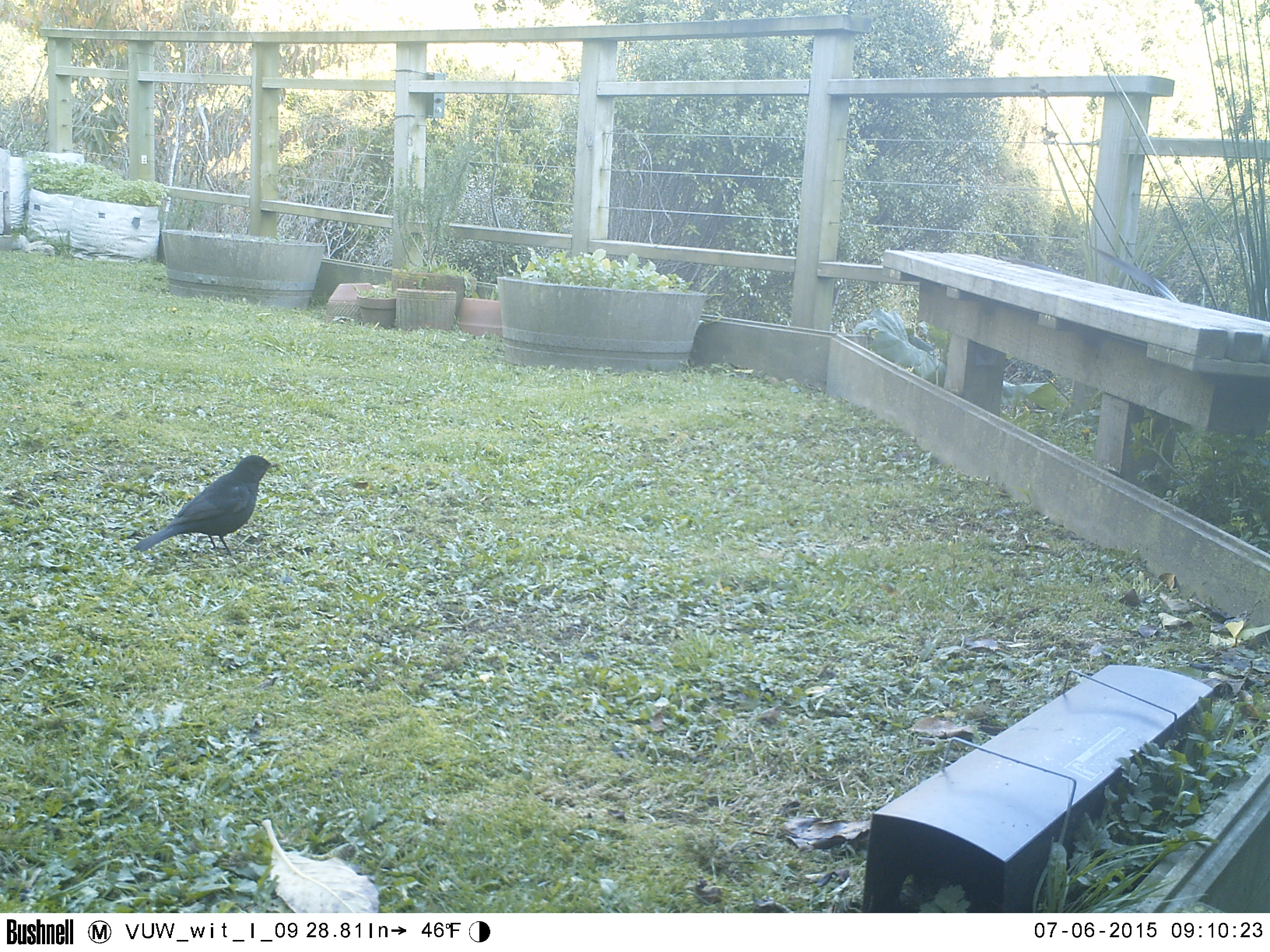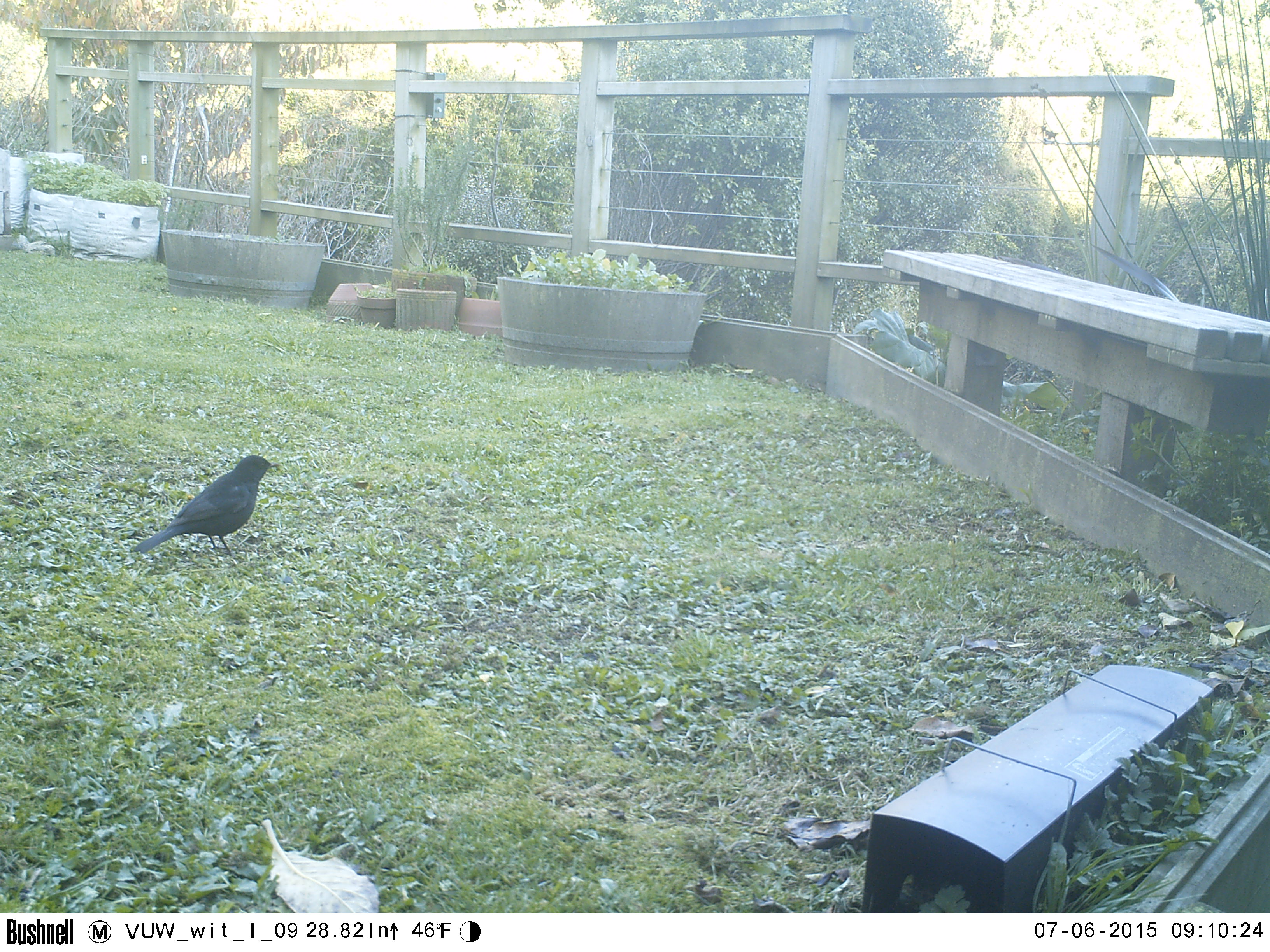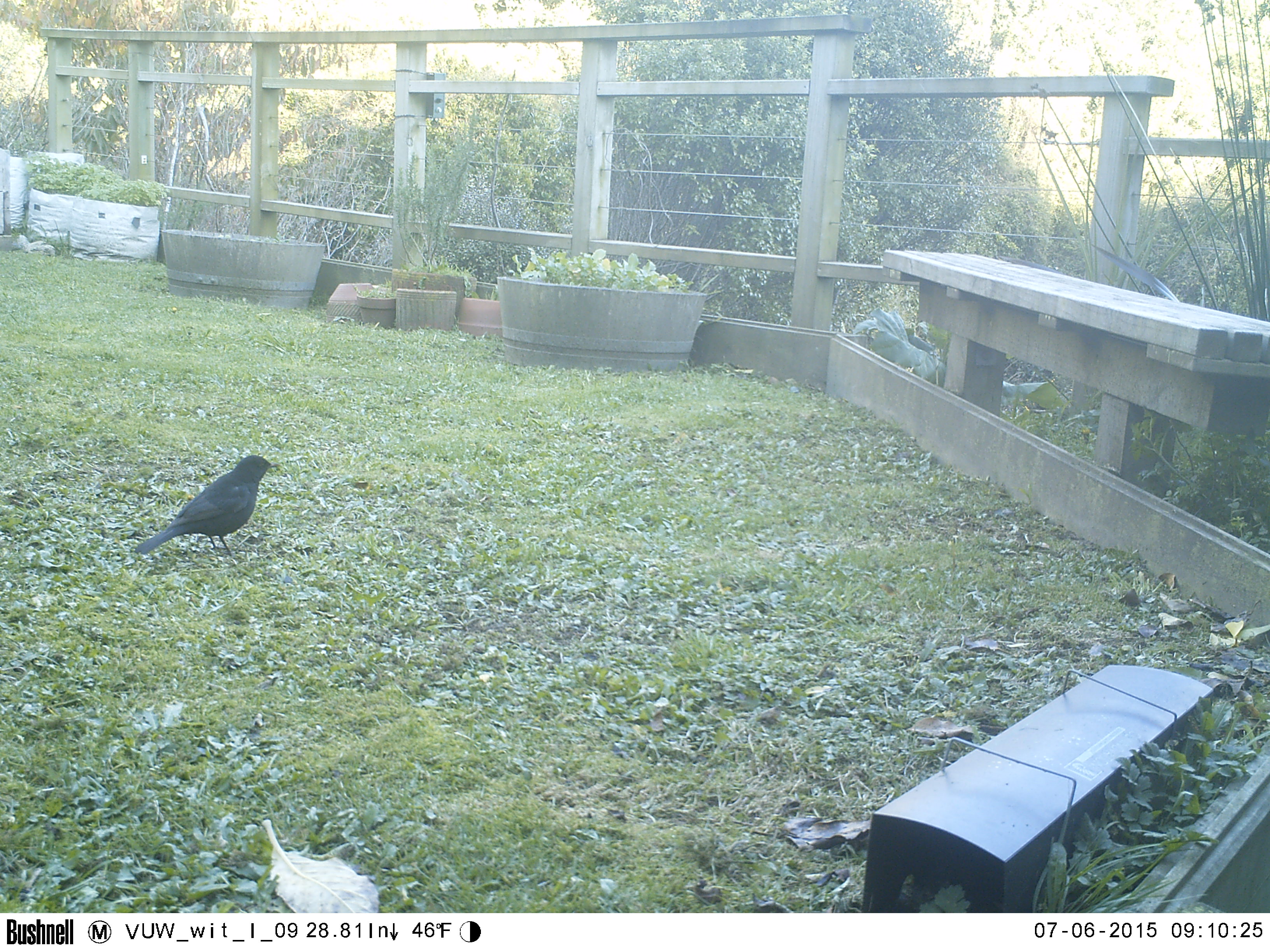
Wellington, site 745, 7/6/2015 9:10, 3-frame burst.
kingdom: Animalia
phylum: Chordata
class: Aves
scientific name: Aves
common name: bird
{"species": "bird (Aves)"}